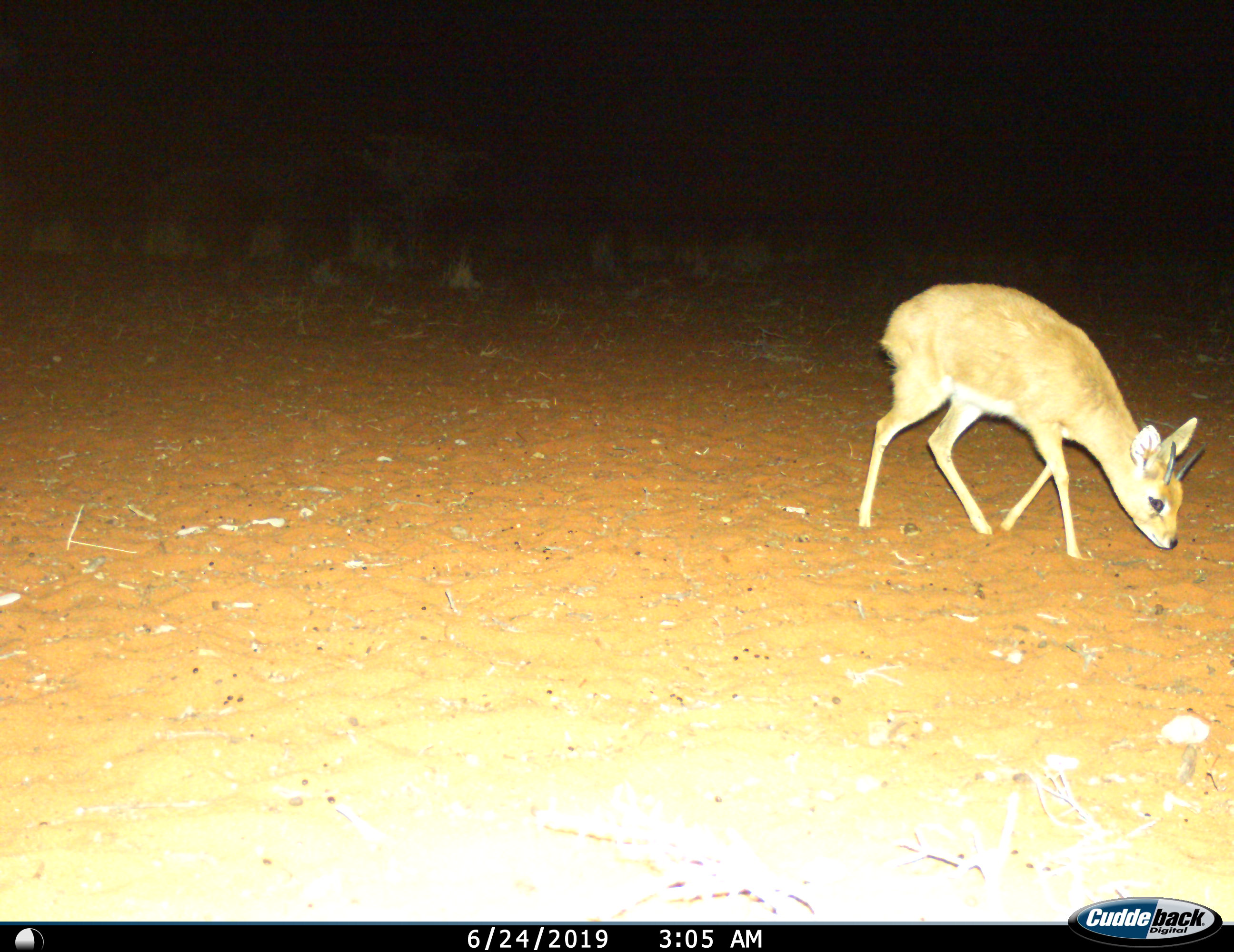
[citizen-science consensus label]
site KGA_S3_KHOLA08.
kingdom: Animalia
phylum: Chordata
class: Mammalia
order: Artiodactyla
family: Bovidae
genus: Raphicerus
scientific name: Raphicerus campestris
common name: steenbok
Steenbok (Raphicerus campestris), count 1. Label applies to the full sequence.